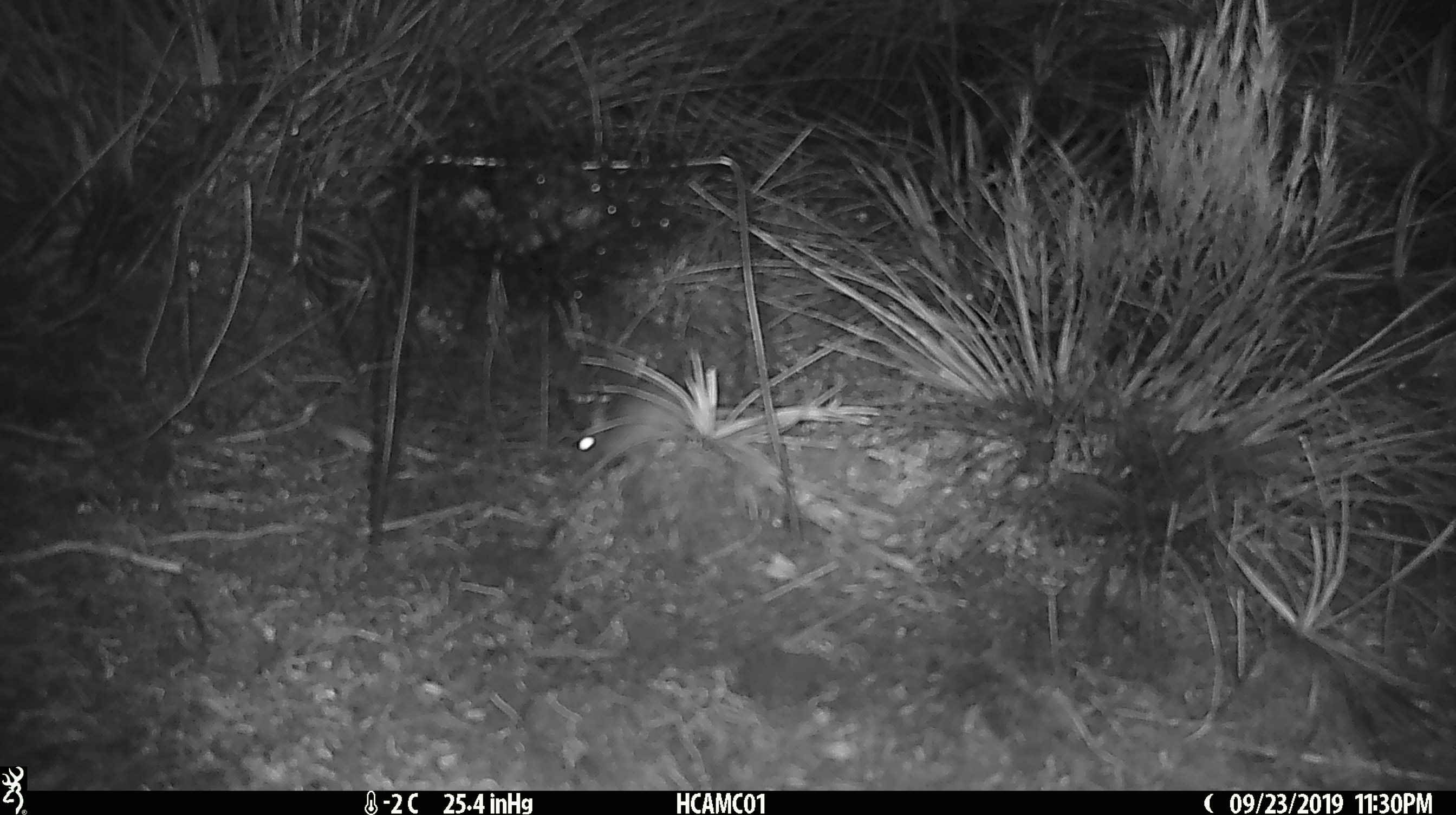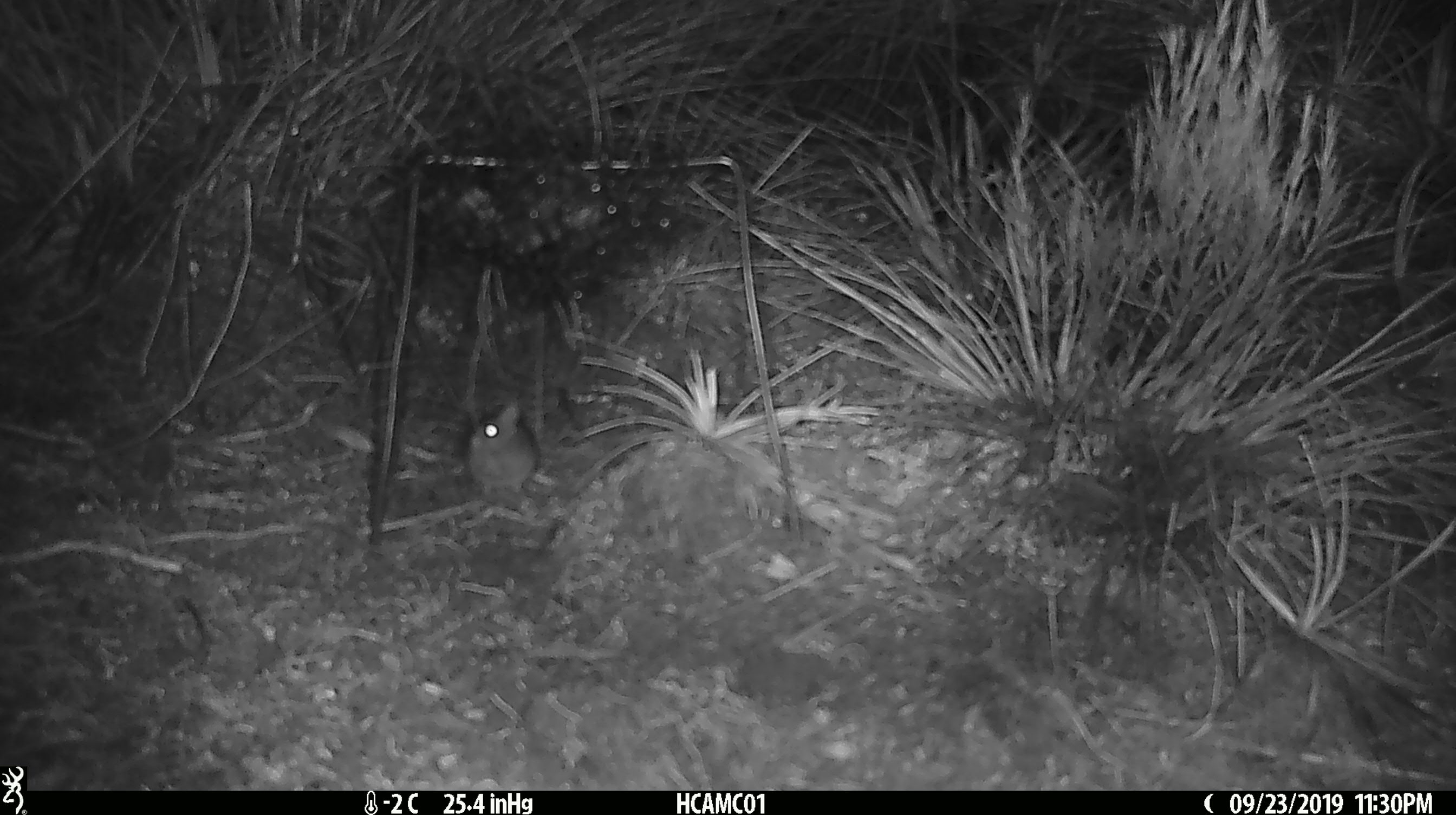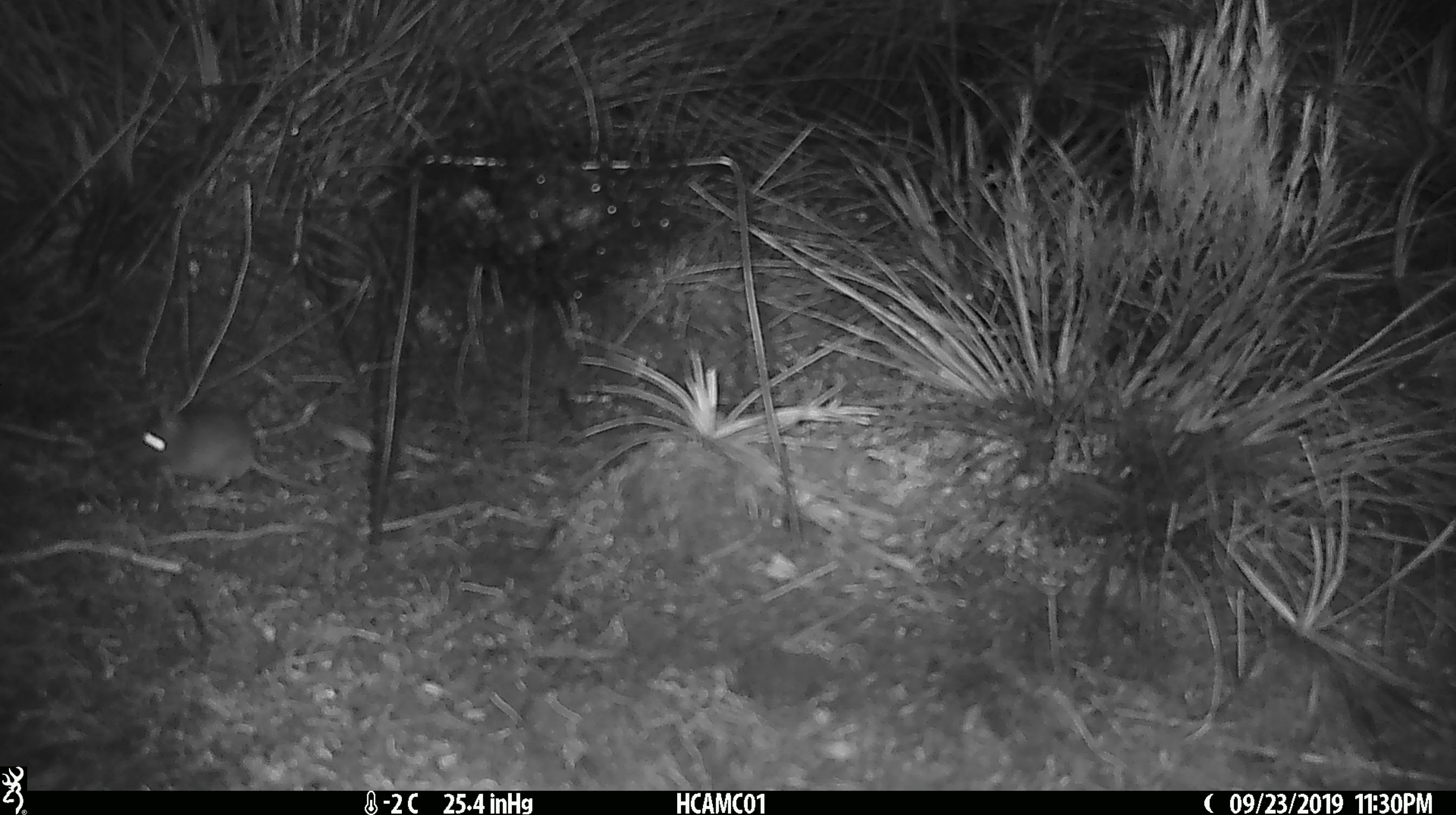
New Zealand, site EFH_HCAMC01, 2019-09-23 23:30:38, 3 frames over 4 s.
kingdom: Animalia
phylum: Chordata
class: Mammalia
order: Rodentia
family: Muridae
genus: Mus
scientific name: Mus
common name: mouse